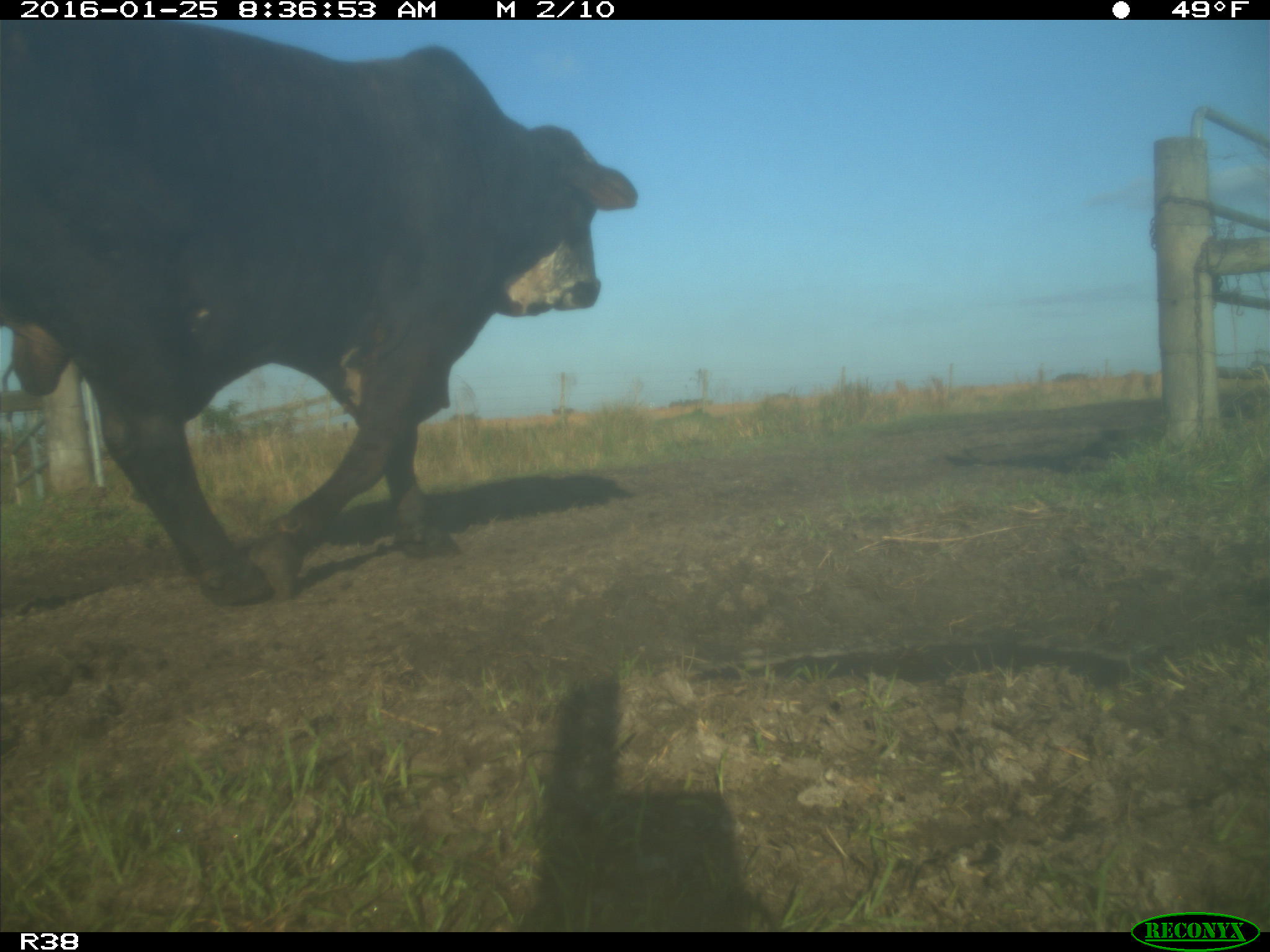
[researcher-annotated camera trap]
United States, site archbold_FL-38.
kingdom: Animalia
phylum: Chordata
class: Mammalia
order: Artiodactyla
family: Bovidae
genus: Bos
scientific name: Bos taurus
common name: domestic cow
Bos taurus (domestic cow).